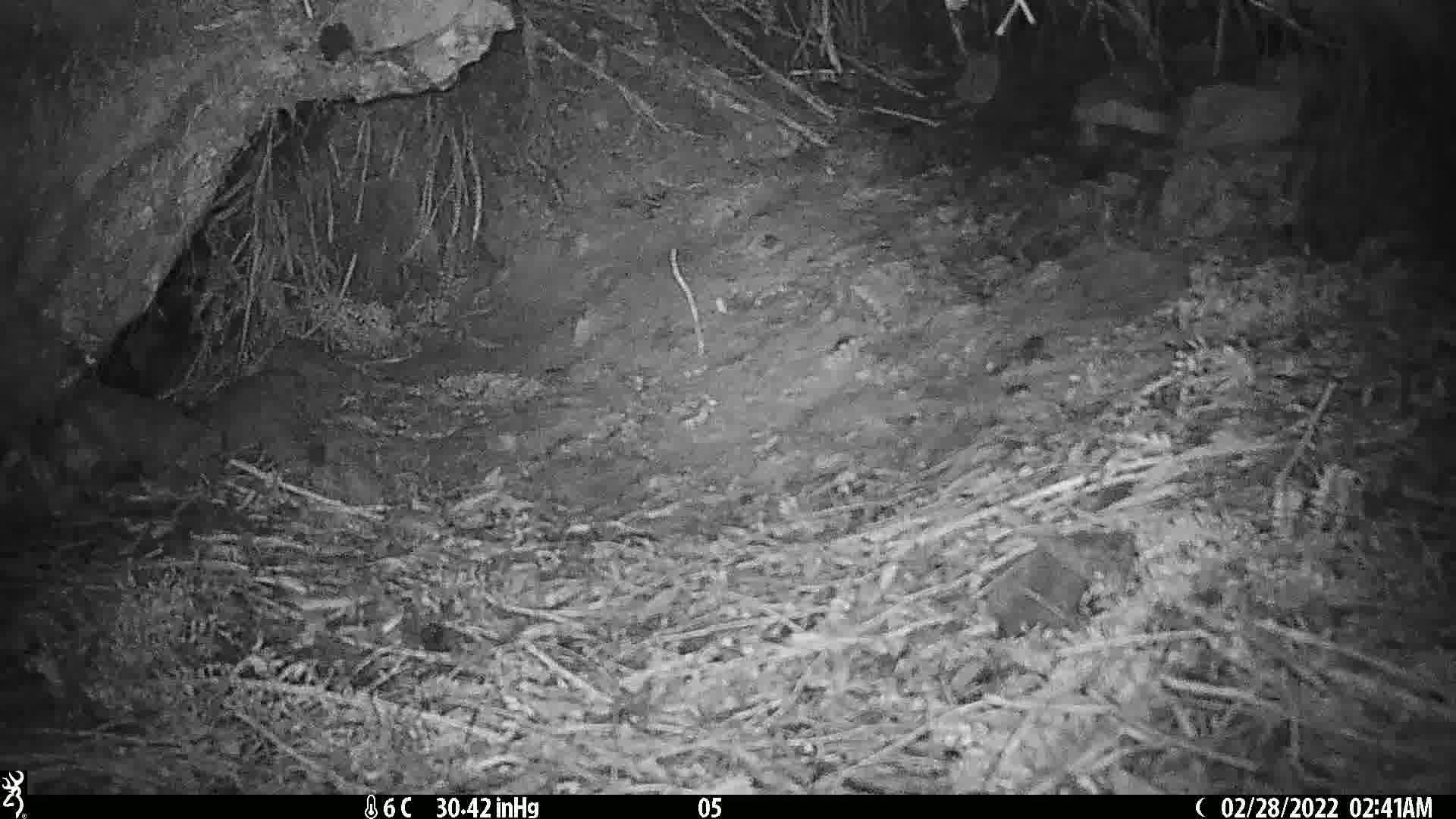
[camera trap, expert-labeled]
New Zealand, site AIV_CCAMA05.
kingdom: Animalia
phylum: Chordata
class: Mammalia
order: Rodentia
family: Muridae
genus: Mus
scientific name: Mus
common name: mouse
Mouse (Mus).